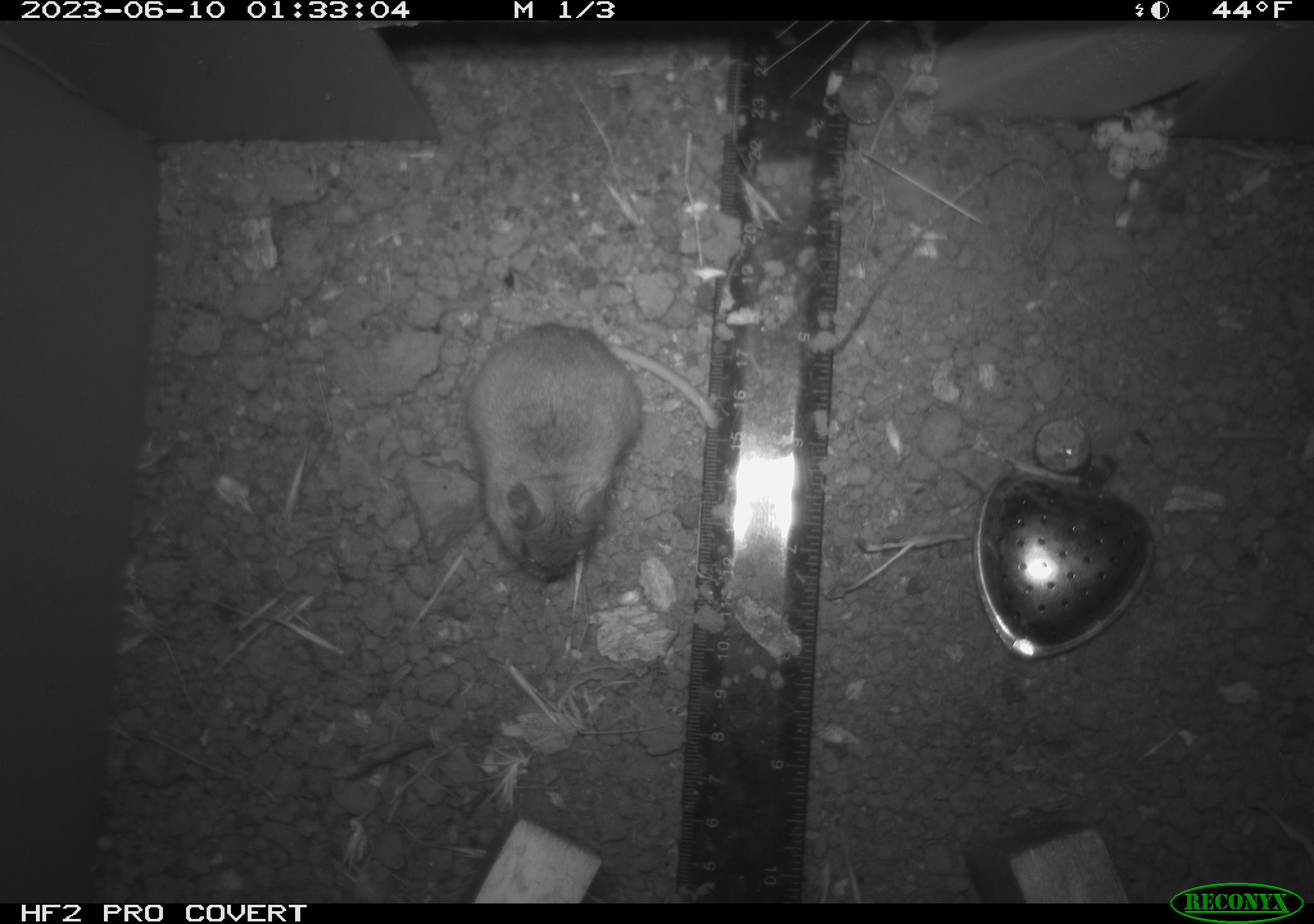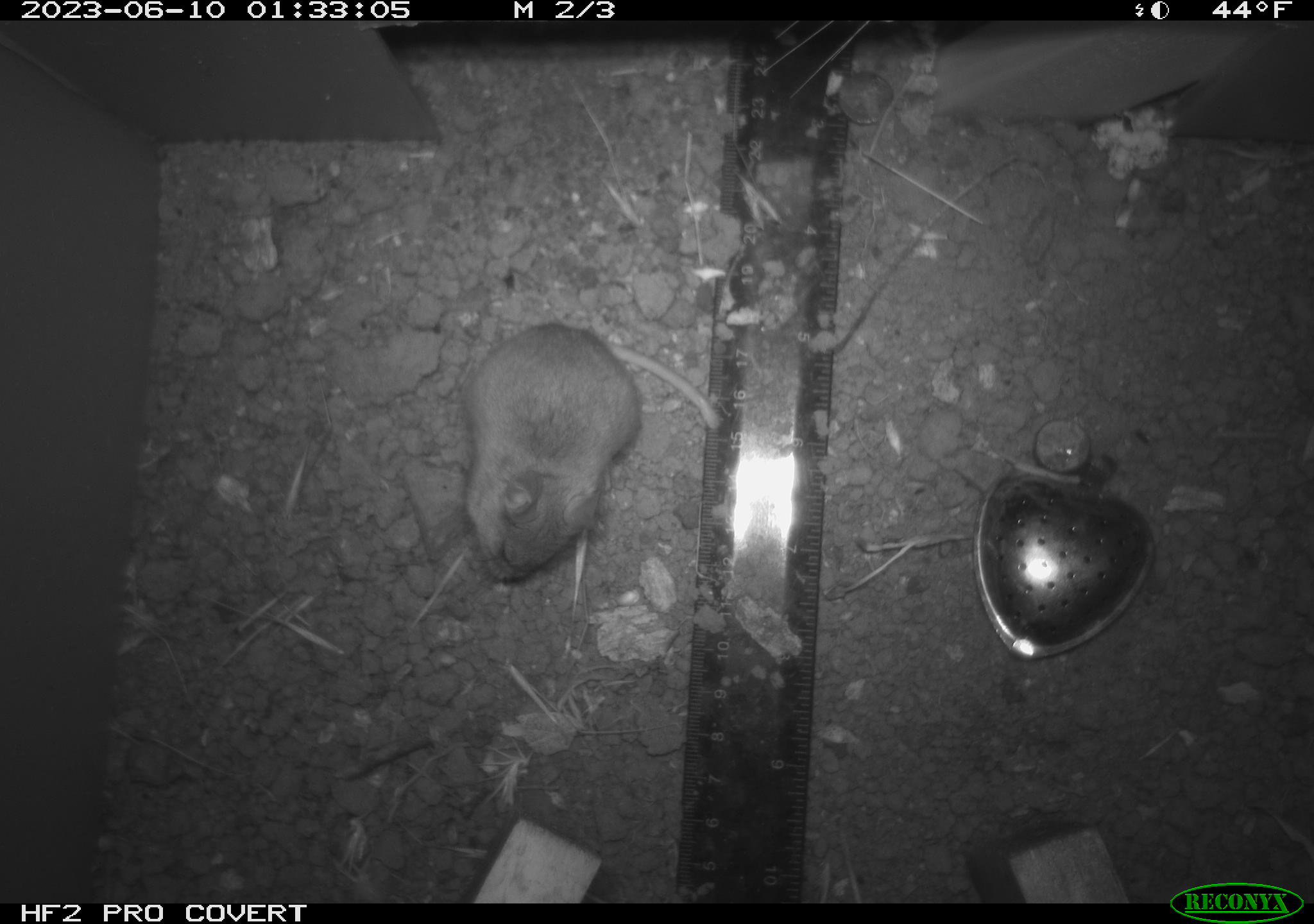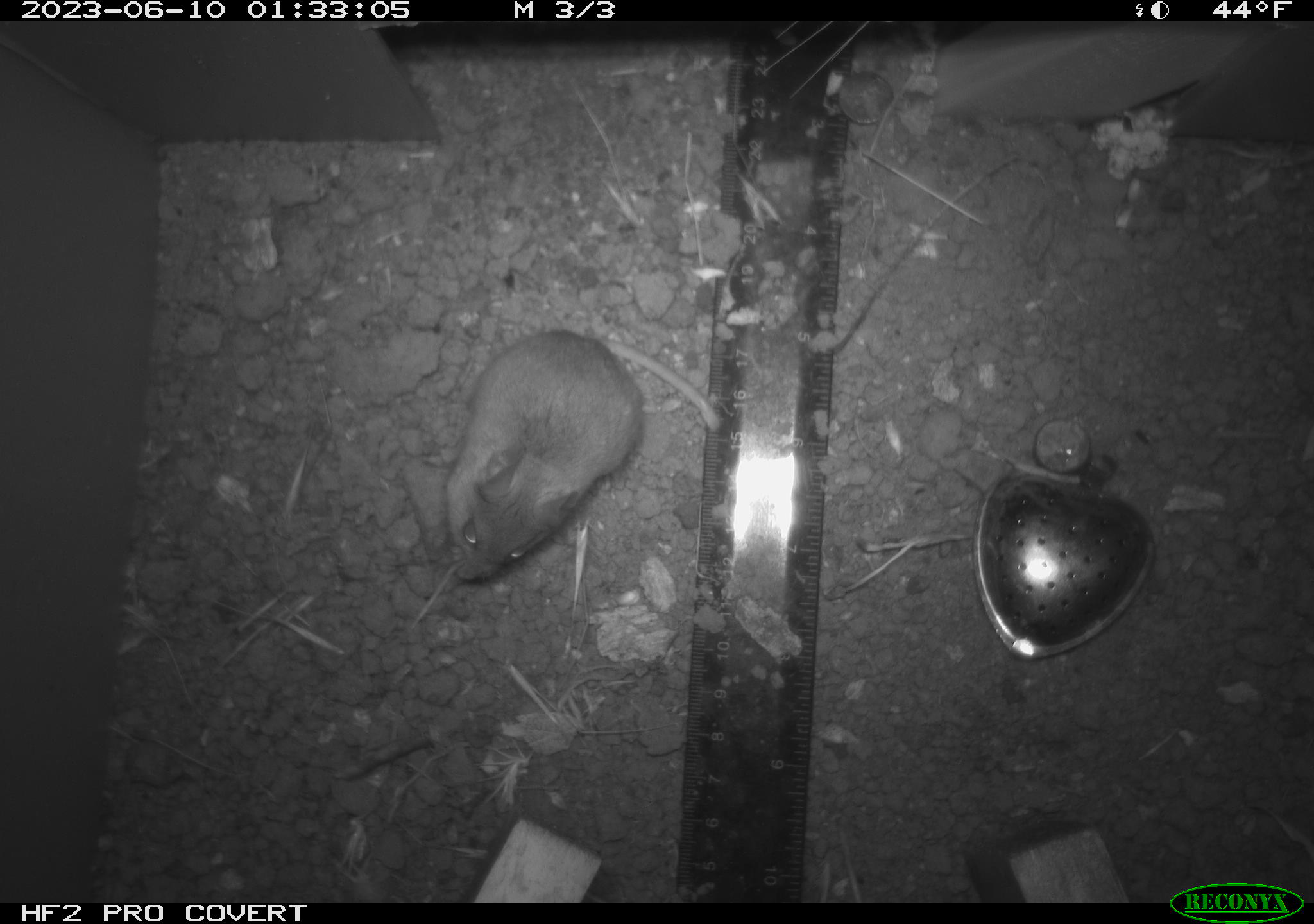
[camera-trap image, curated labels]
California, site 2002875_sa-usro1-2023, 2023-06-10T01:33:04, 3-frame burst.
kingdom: Animalia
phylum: Chordata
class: Mammalia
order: Rodentia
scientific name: Rodentia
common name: mouse species